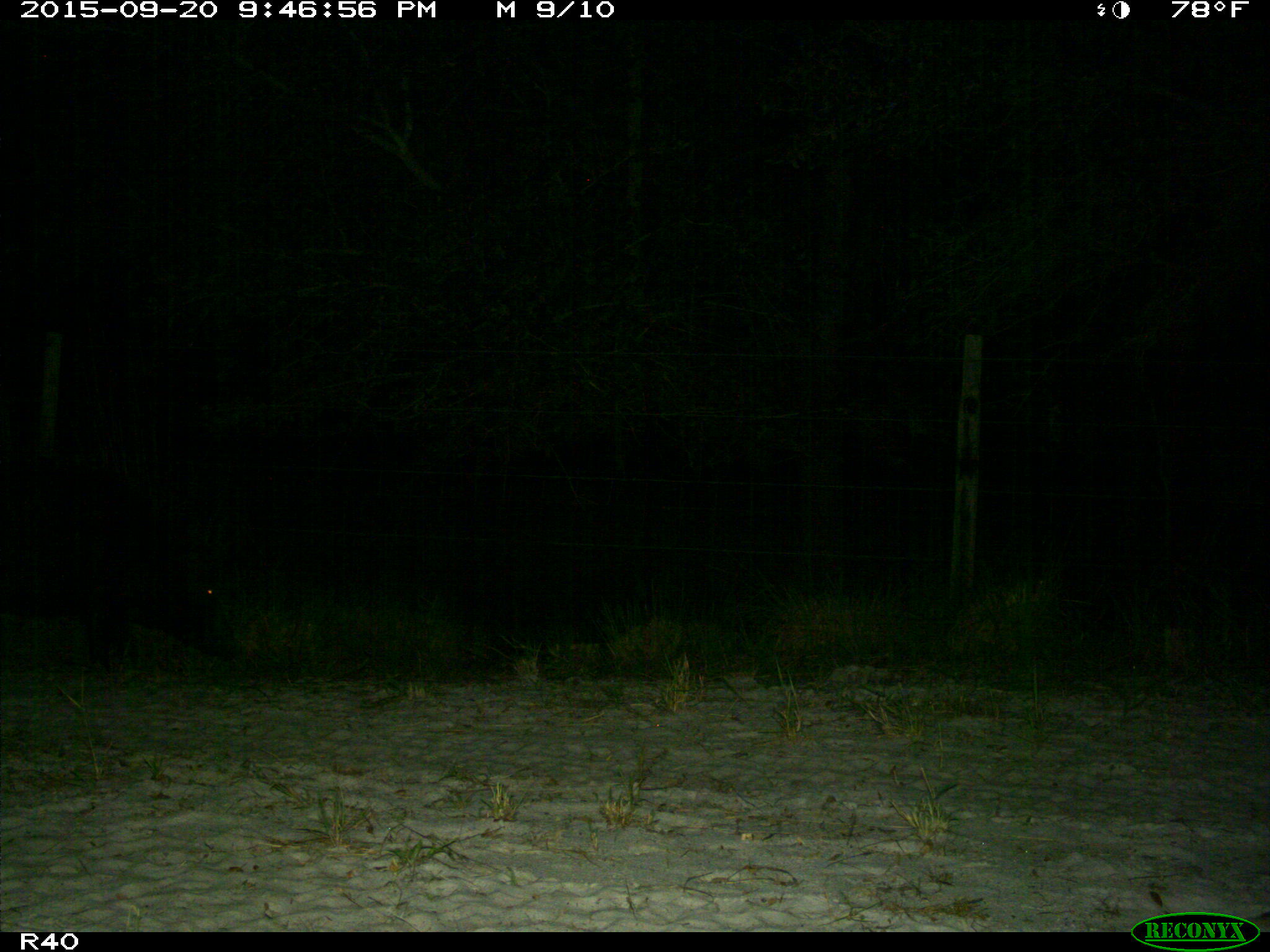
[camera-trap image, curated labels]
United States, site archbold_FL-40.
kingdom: Animalia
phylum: Chordata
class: Mammalia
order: Artiodactyla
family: Suidae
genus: Sus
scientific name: Sus scrofa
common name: wild boar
Sus scrofa (wild boar).